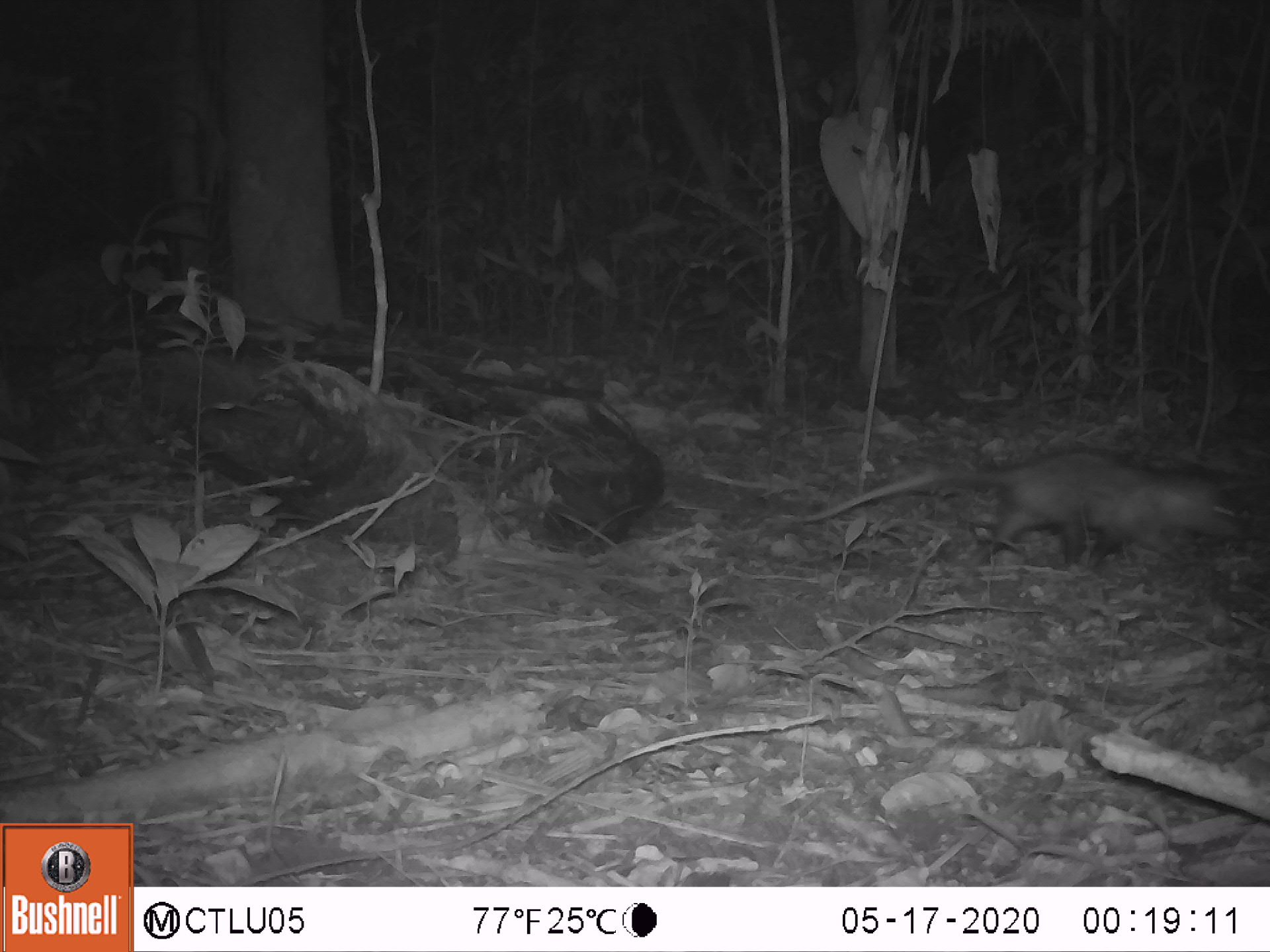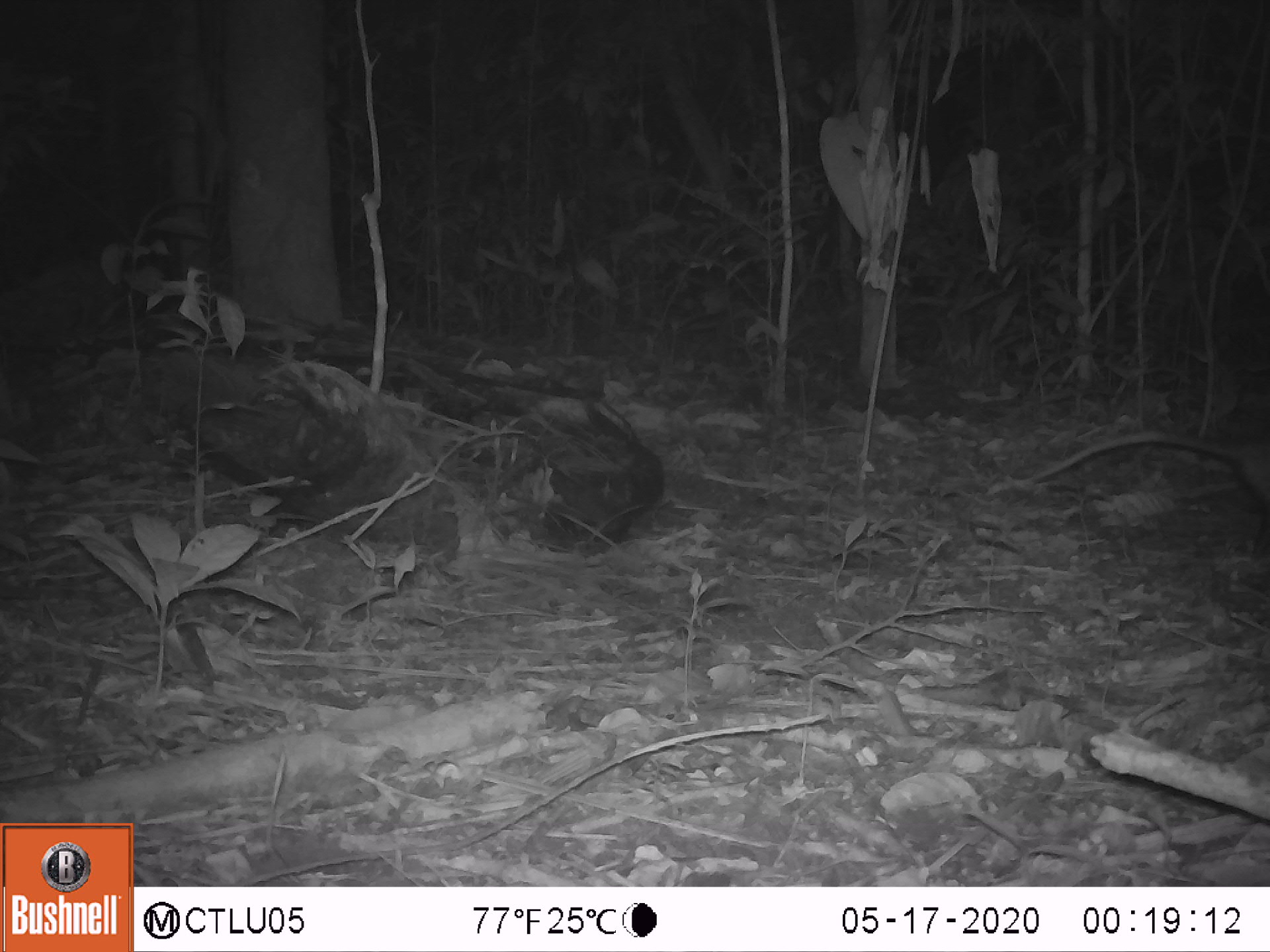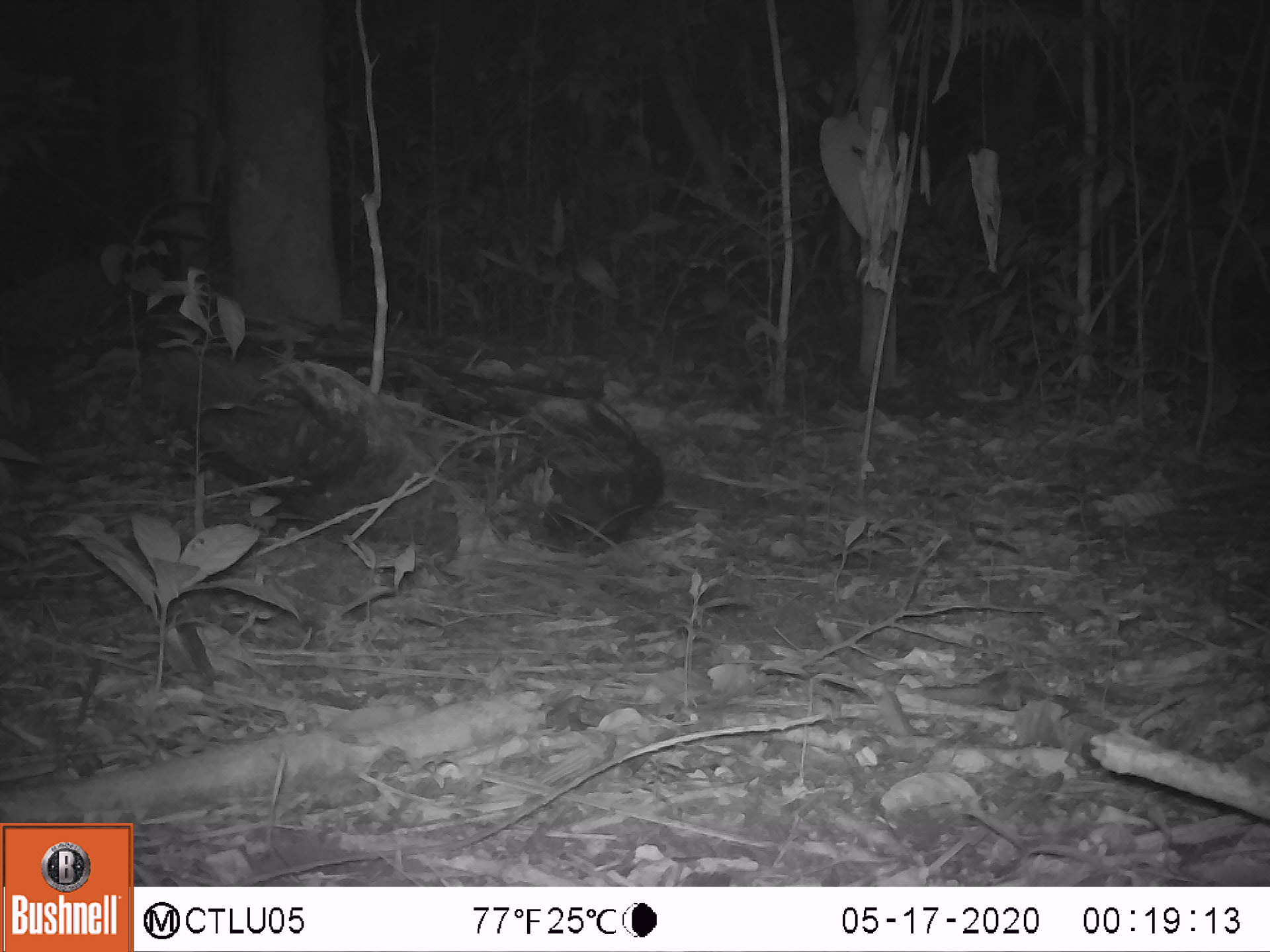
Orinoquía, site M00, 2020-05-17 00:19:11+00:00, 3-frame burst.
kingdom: Animalia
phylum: Chordata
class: Mammalia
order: Didelphimorphia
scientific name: Didelphimorphia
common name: possum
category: unknown possum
Unknown possum (possum) (Didelphimorphia).